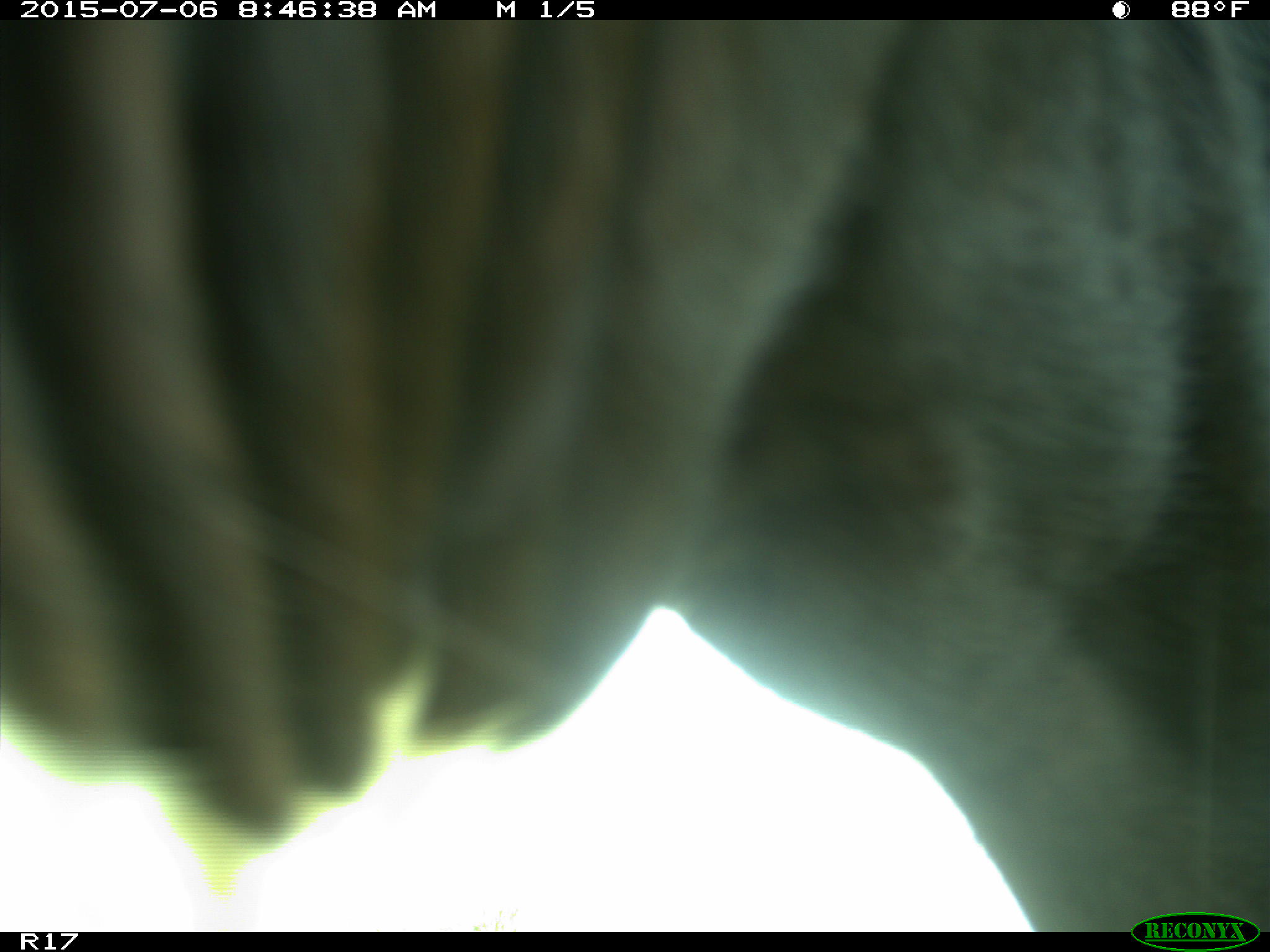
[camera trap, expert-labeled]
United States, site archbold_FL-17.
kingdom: Animalia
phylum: Chordata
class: Mammalia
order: Artiodactyla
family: Bovidae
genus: Bos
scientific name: Bos taurus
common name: domestic cow